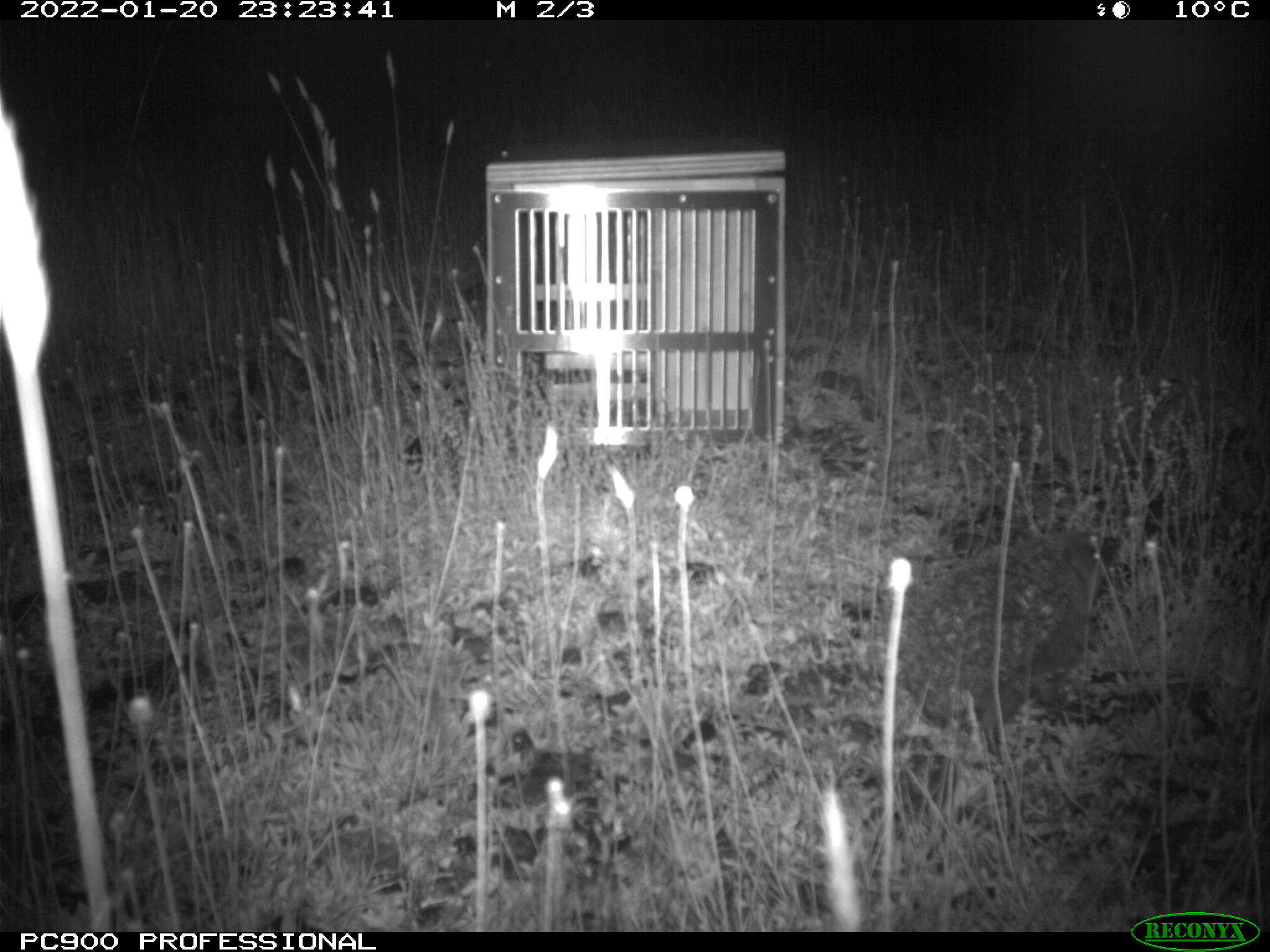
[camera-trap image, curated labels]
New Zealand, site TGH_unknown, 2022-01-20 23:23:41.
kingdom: Animalia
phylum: Chordata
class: Mammalia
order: Eulipotyphla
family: Erinaceidae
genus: Erinaceus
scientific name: Erinaceus europaeus europaeus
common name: european hedgehog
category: hedgehog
Hedgehog (european hedgehog) (Erinaceus europaeus europaeus).